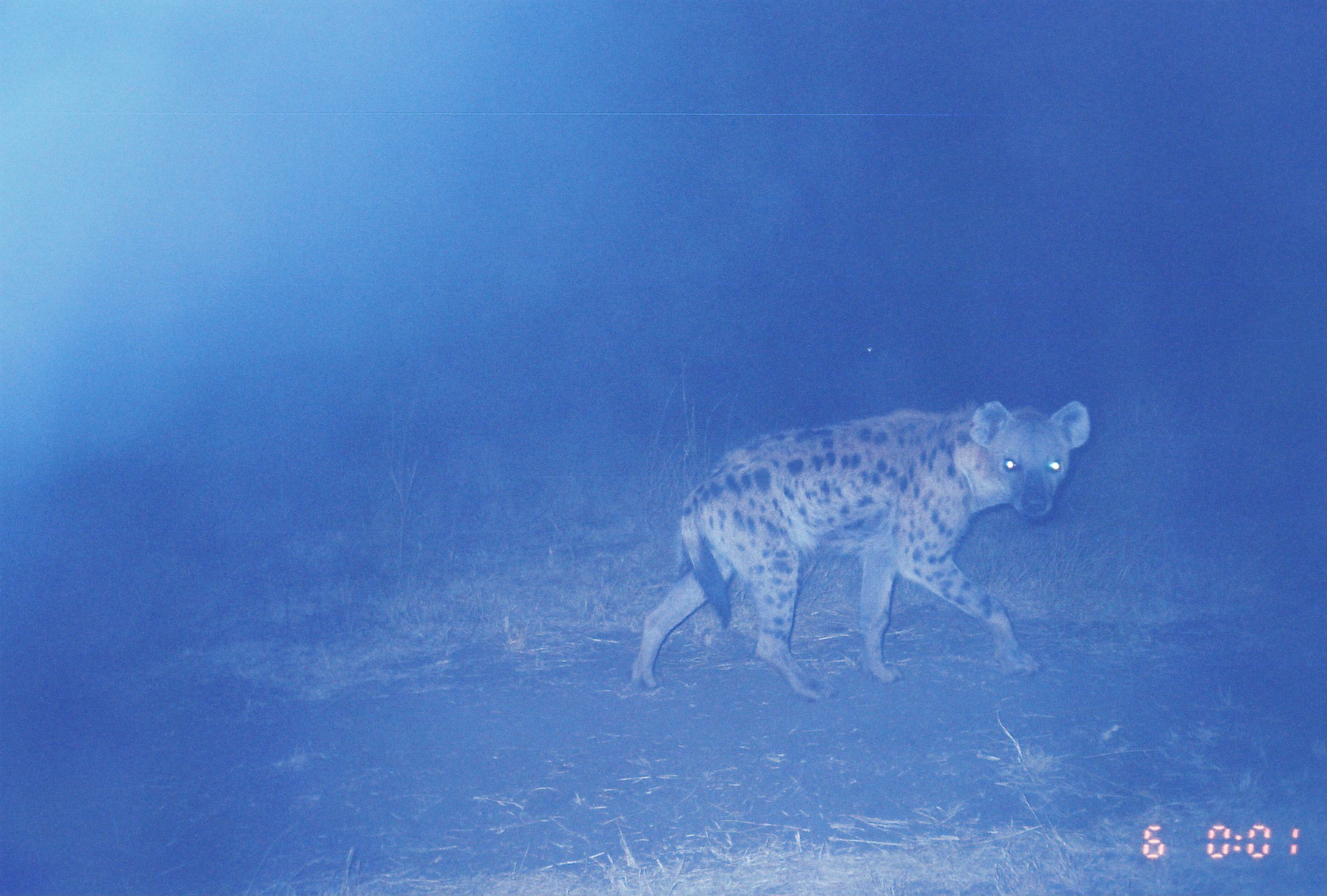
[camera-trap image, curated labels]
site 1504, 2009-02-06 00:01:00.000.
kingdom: Animalia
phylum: Chordata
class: Mammalia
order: Carnivora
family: Hyaenidae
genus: Crocuta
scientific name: Crocuta crocuta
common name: spotted hyena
Crocuta crocuta (spotted hyena), count 1.